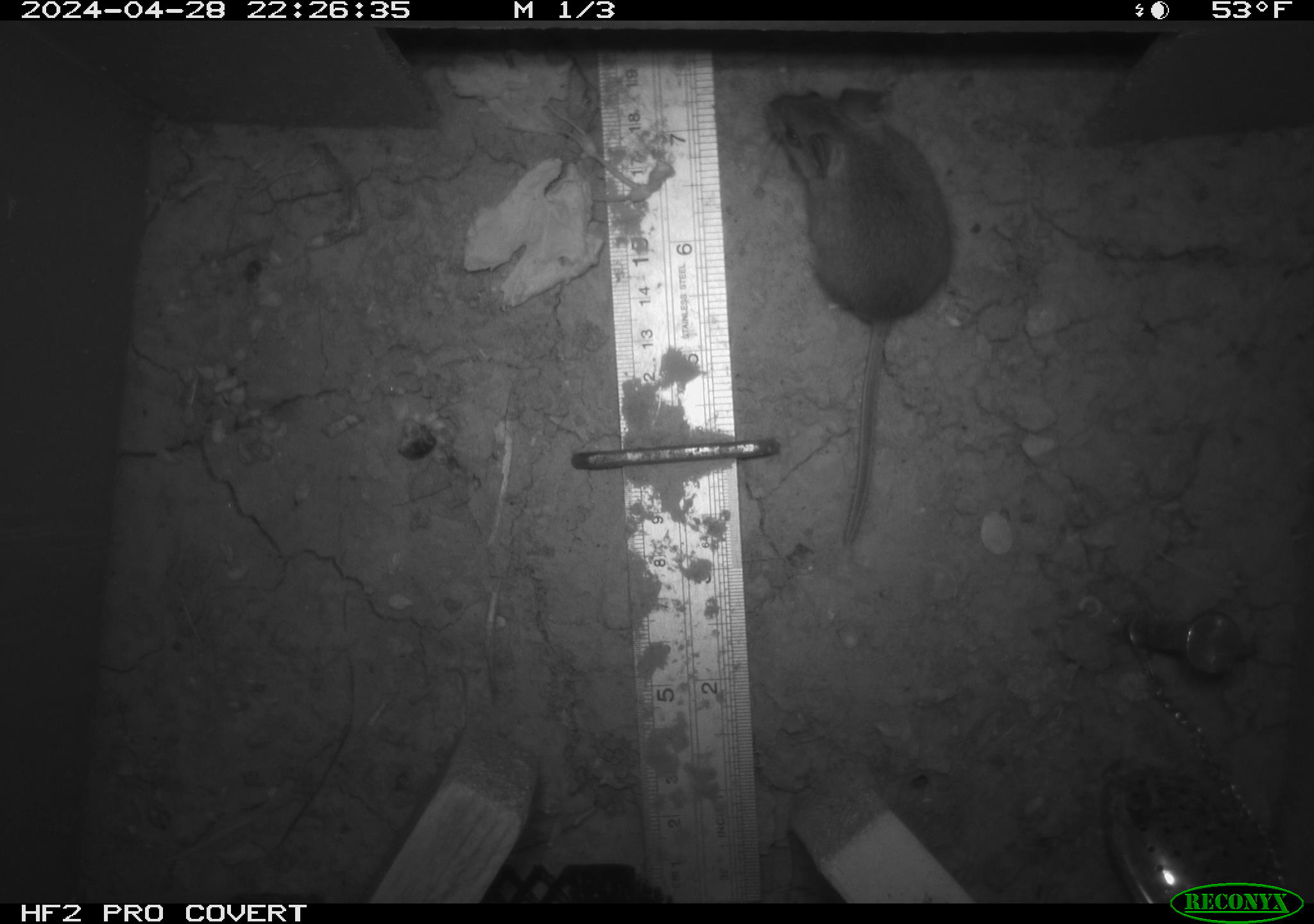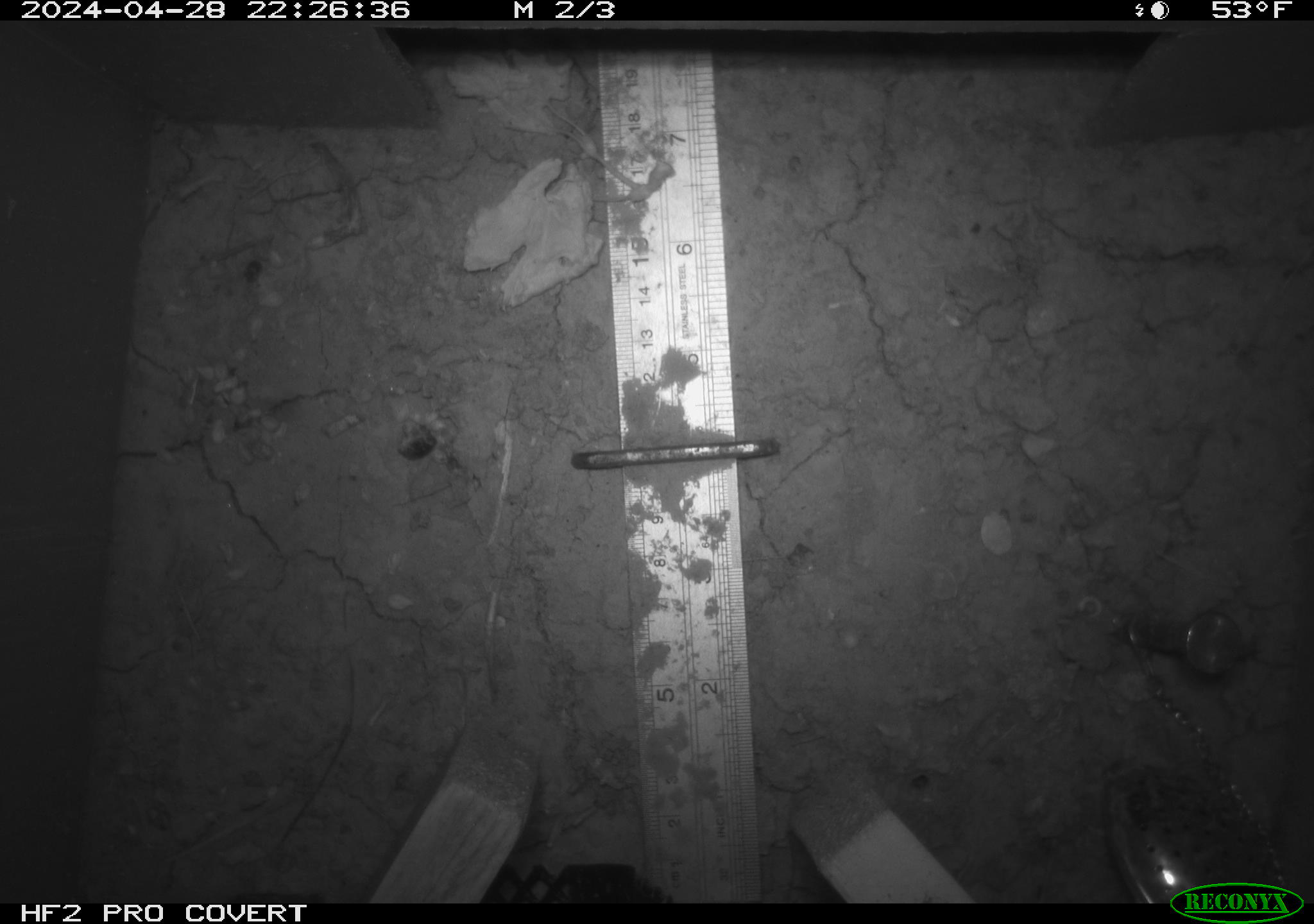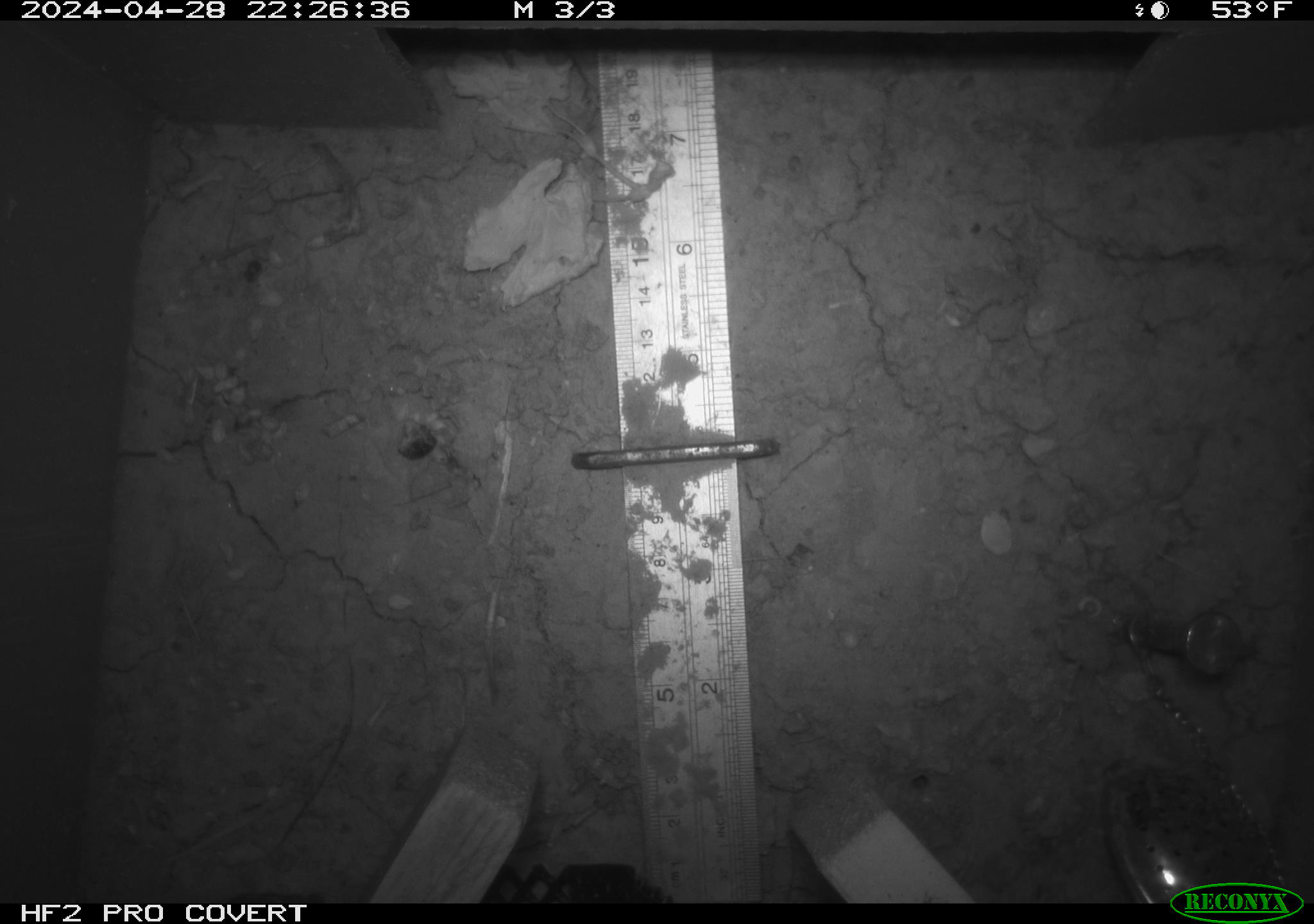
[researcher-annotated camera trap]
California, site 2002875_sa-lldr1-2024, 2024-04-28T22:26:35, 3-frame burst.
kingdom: Animalia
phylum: Chordata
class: Mammalia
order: Rodentia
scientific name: Rodentia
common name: mouse species